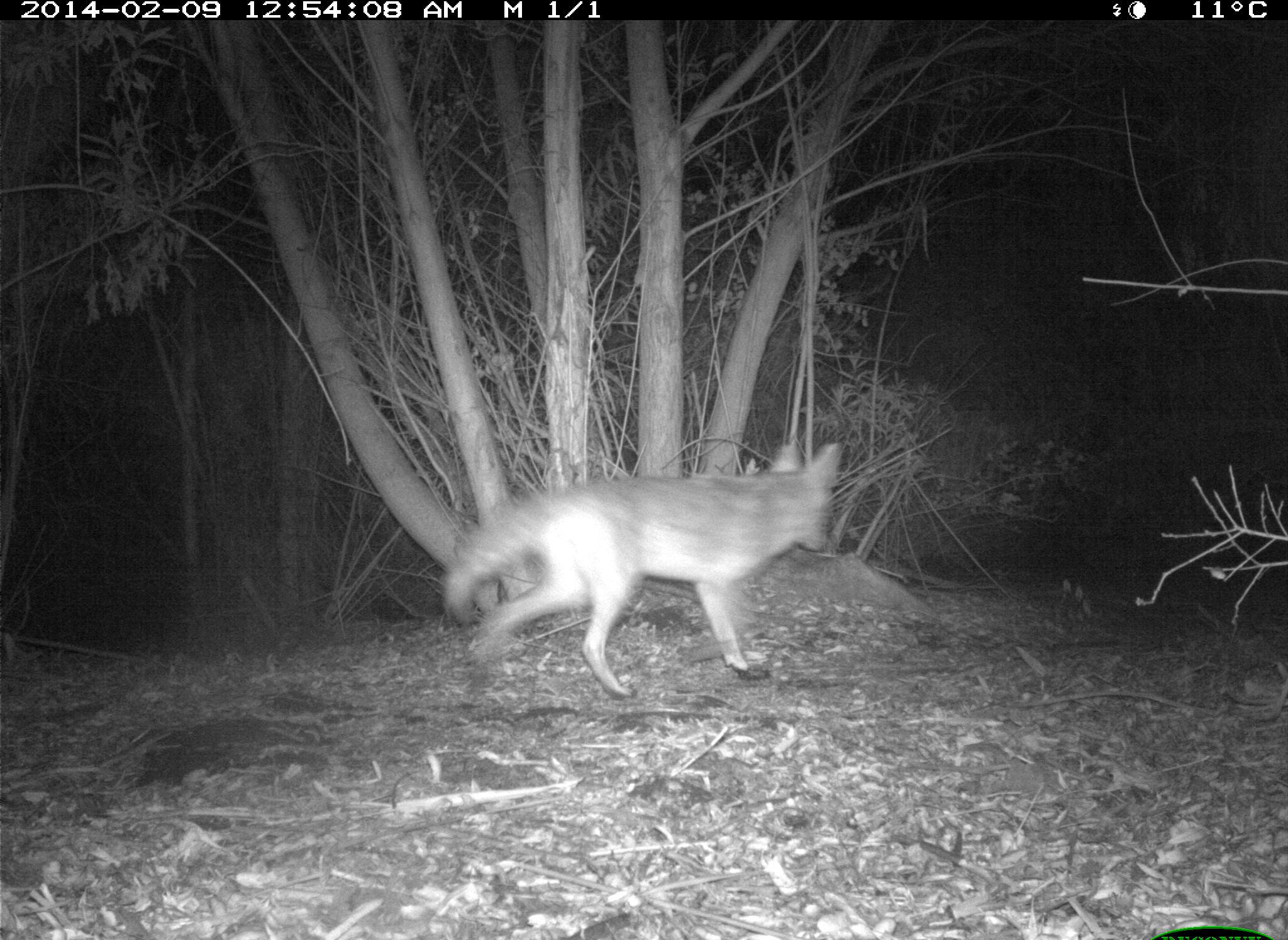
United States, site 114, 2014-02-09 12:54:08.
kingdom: Animalia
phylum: Chordata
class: Mammalia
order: Carnivora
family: Canidae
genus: Canis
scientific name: Canis latrans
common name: coyote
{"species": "coyote (Canis latrans)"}